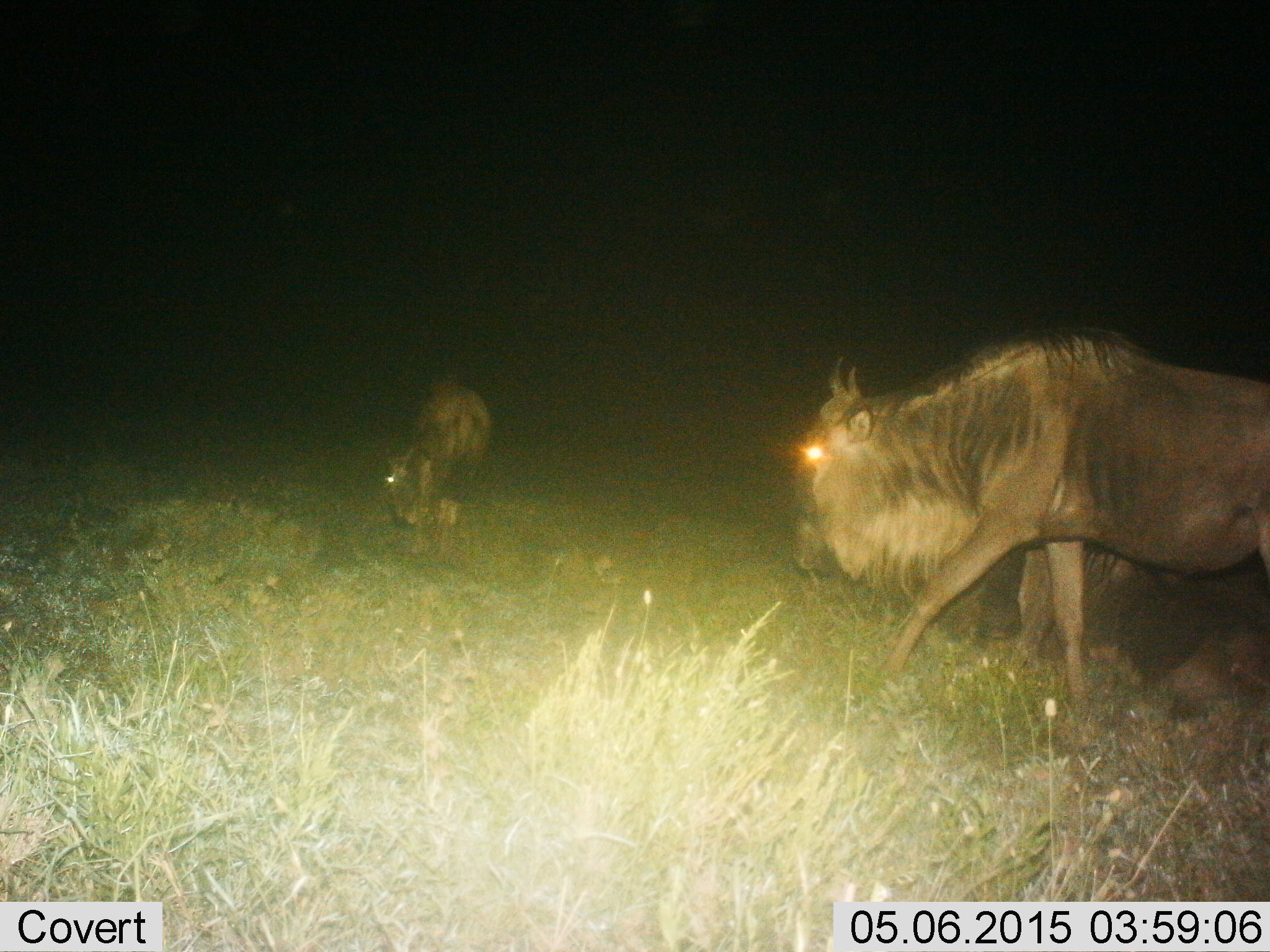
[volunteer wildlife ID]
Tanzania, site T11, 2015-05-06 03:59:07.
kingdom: Animalia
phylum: Chordata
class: Mammalia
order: Artiodactyla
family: Bovidae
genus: Connochaetes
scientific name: Connochaetes taurinus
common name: blue wildebeest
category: wildebeest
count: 2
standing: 20%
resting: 0%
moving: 80%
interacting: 0%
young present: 10%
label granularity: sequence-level